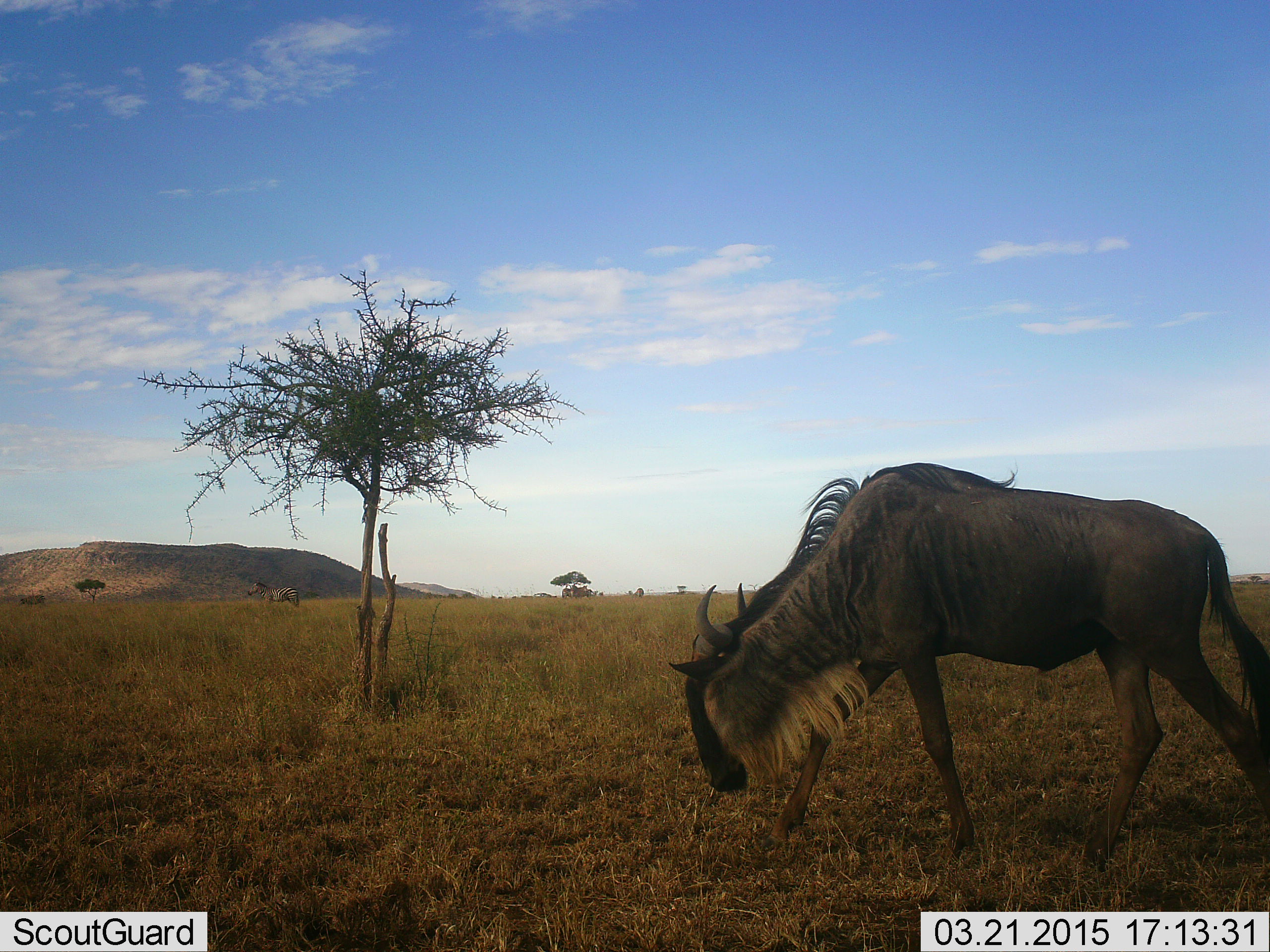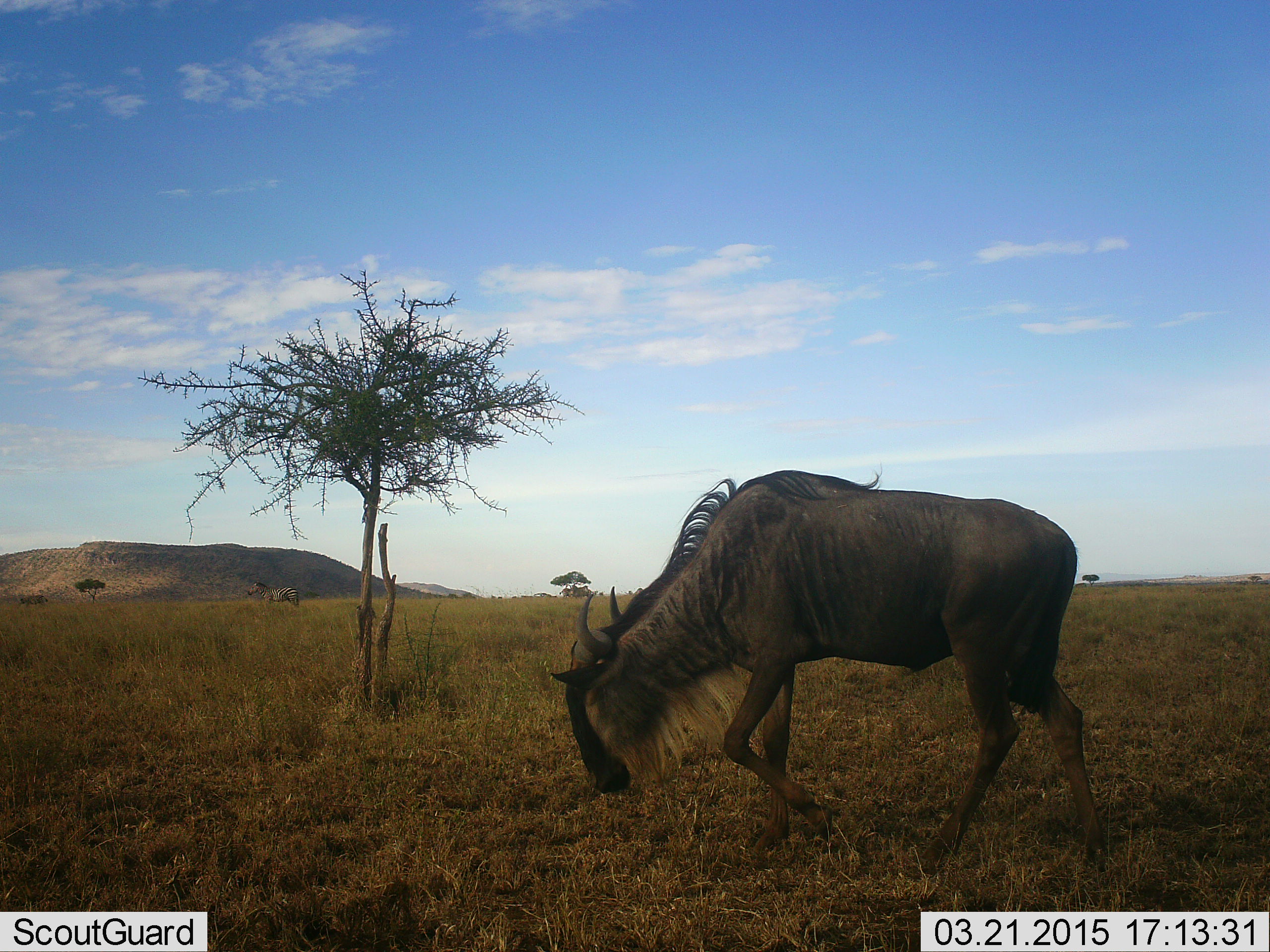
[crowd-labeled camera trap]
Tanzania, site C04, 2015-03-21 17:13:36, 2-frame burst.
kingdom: Animalia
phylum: Chordata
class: Mammalia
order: Artiodactyla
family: Bovidae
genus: Connochaetes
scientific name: Connochaetes taurinus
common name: blue wildebeest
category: wildebeest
Wildebeest (blue wildebeest) (Connochaetes taurinus), count 1. Behavior (volunteer vote fractions): standing 0%, resting 0%, moving 88%, interacting 0%. Young present (vote fraction): 0%. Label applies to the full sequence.